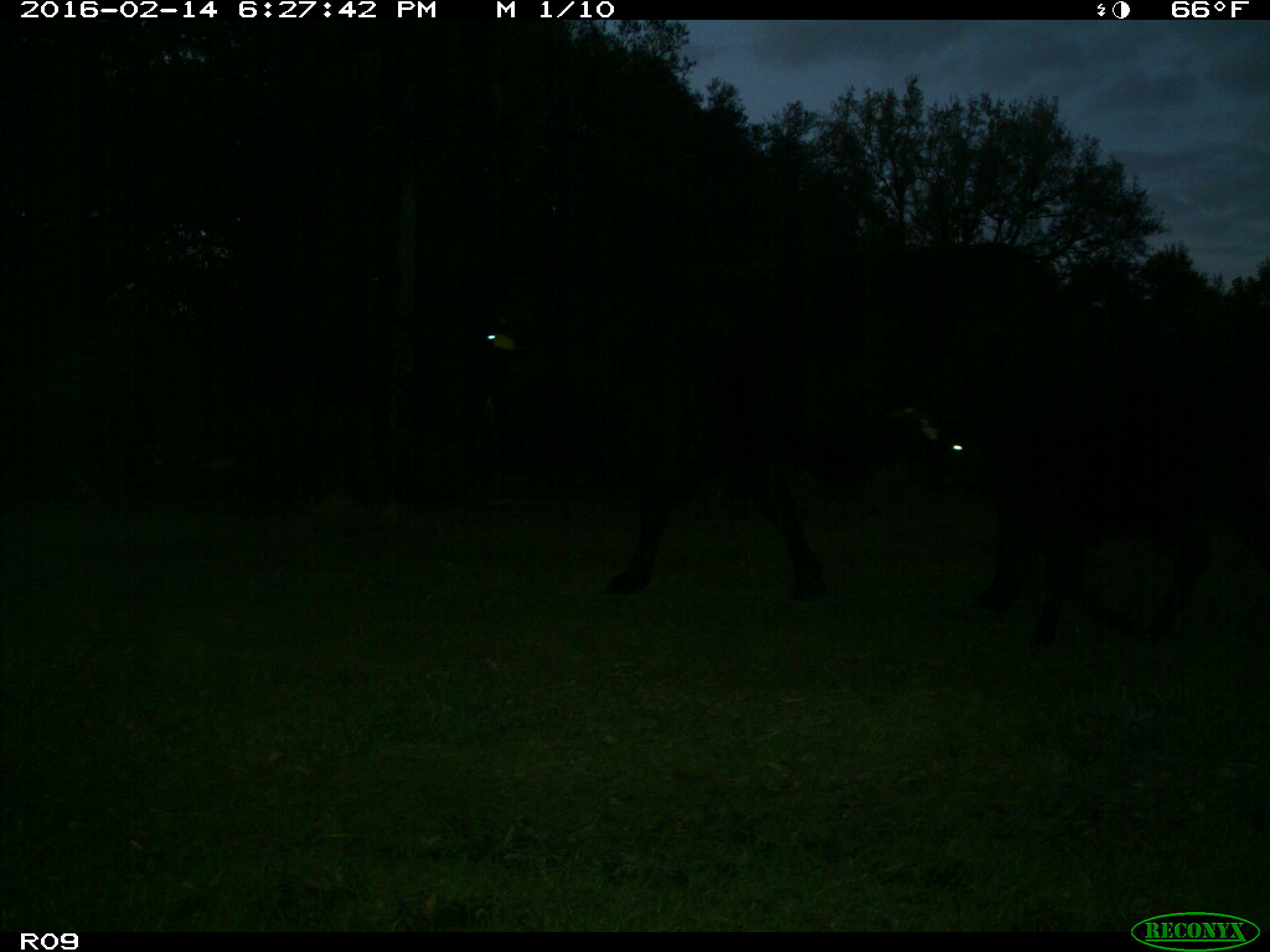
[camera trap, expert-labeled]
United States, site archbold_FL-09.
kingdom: Animalia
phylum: Chordata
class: Mammalia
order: Artiodactyla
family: Bovidae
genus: Bos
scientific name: Bos taurus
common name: domestic cow